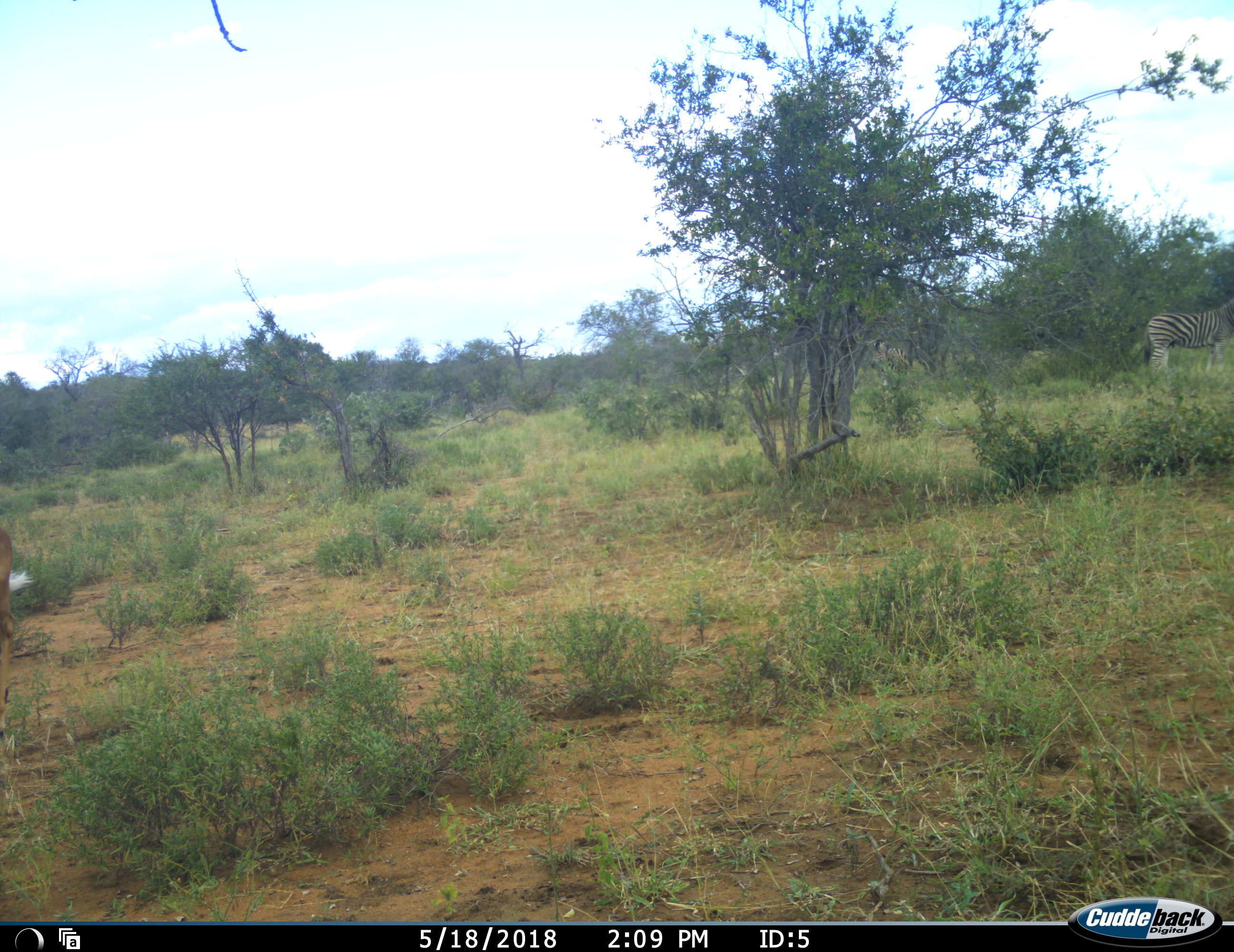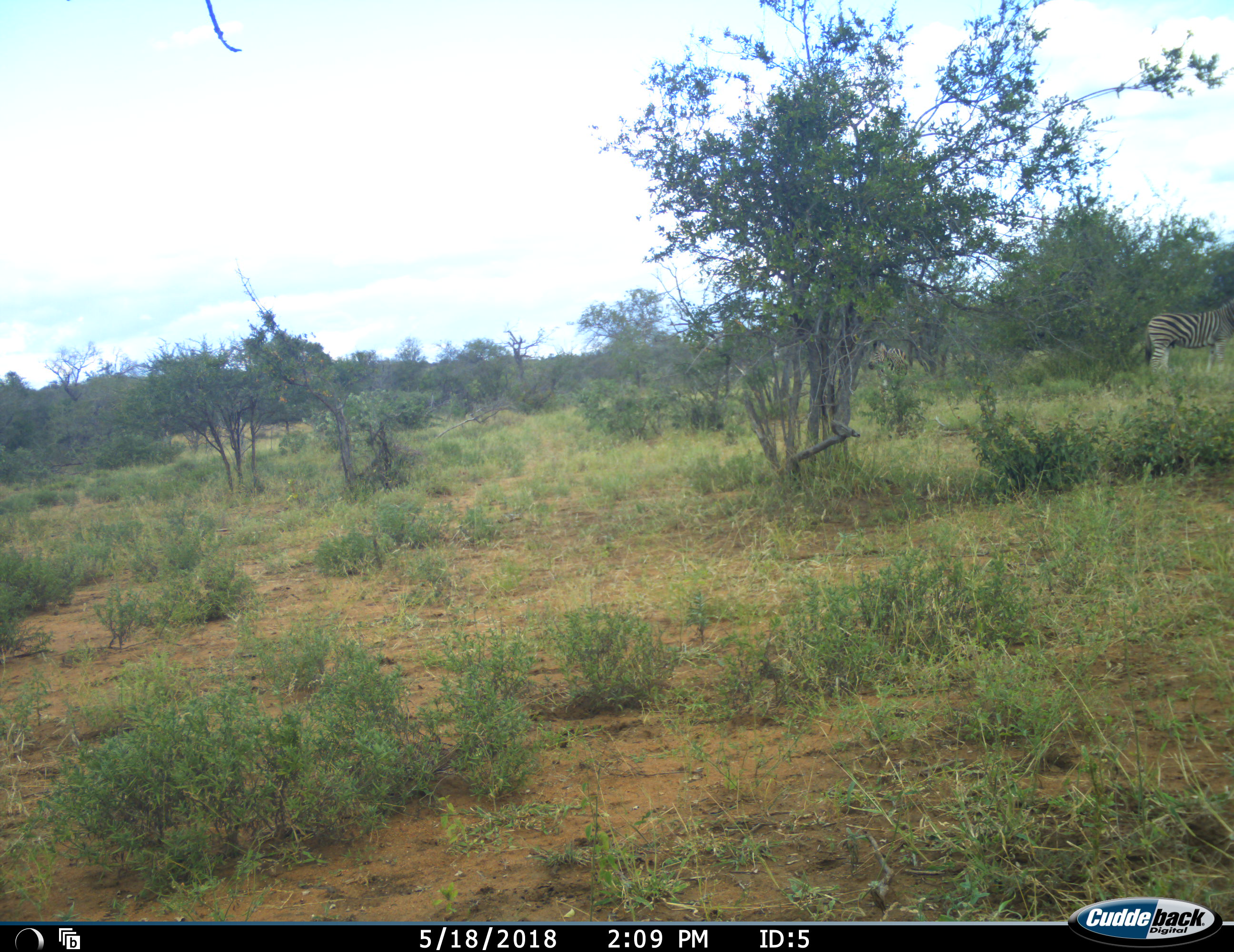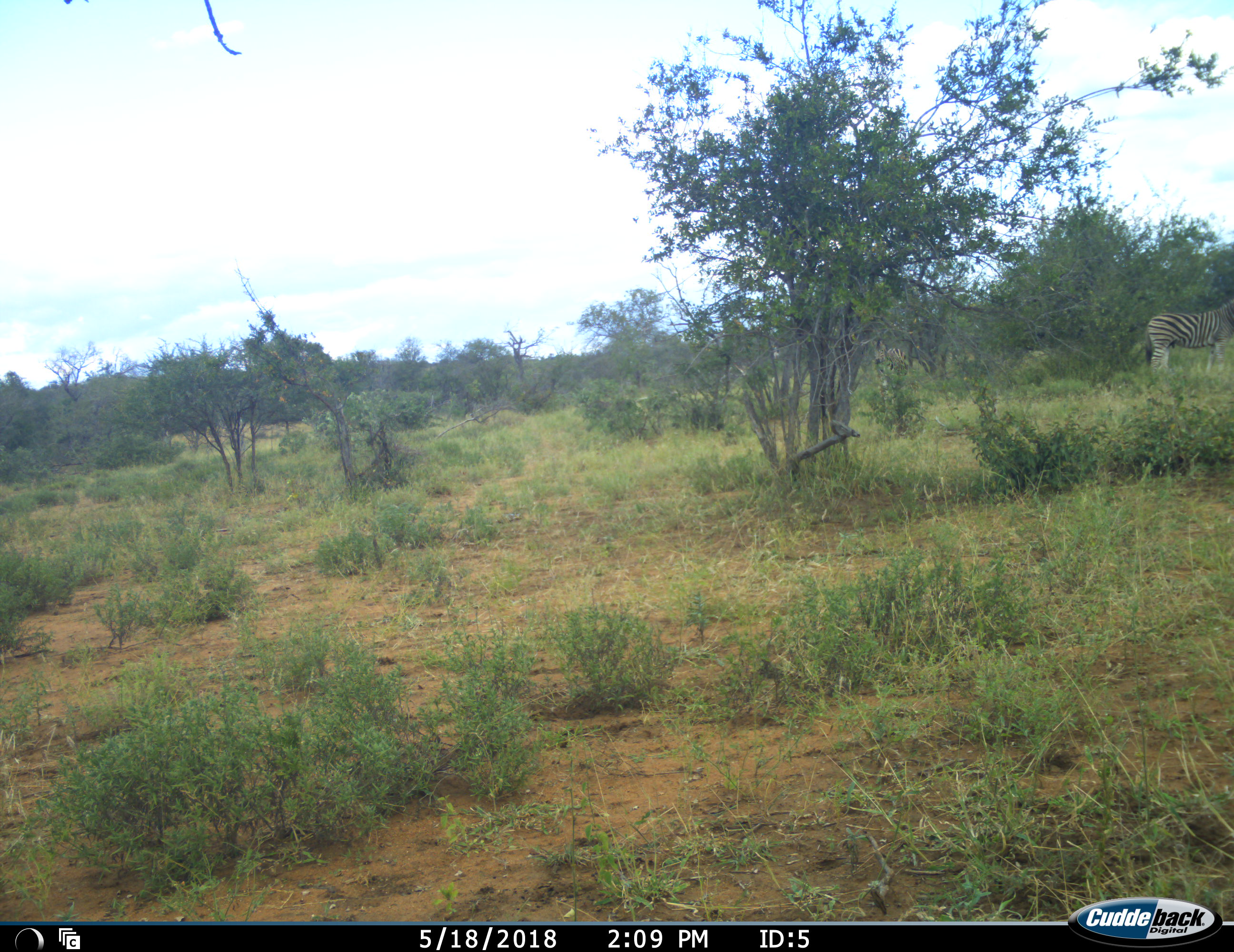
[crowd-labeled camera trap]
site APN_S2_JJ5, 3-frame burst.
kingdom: Animalia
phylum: Chordata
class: Mammalia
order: Artiodactyla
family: Bovidae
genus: Aepyceros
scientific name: Aepyceros melampus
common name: impala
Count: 1.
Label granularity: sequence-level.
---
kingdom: Animalia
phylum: Chordata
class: Mammalia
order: Perissodactyla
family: Equidae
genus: Equus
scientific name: Equus quagga burchellii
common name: burchell's zebra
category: zebraburchells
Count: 1.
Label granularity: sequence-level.